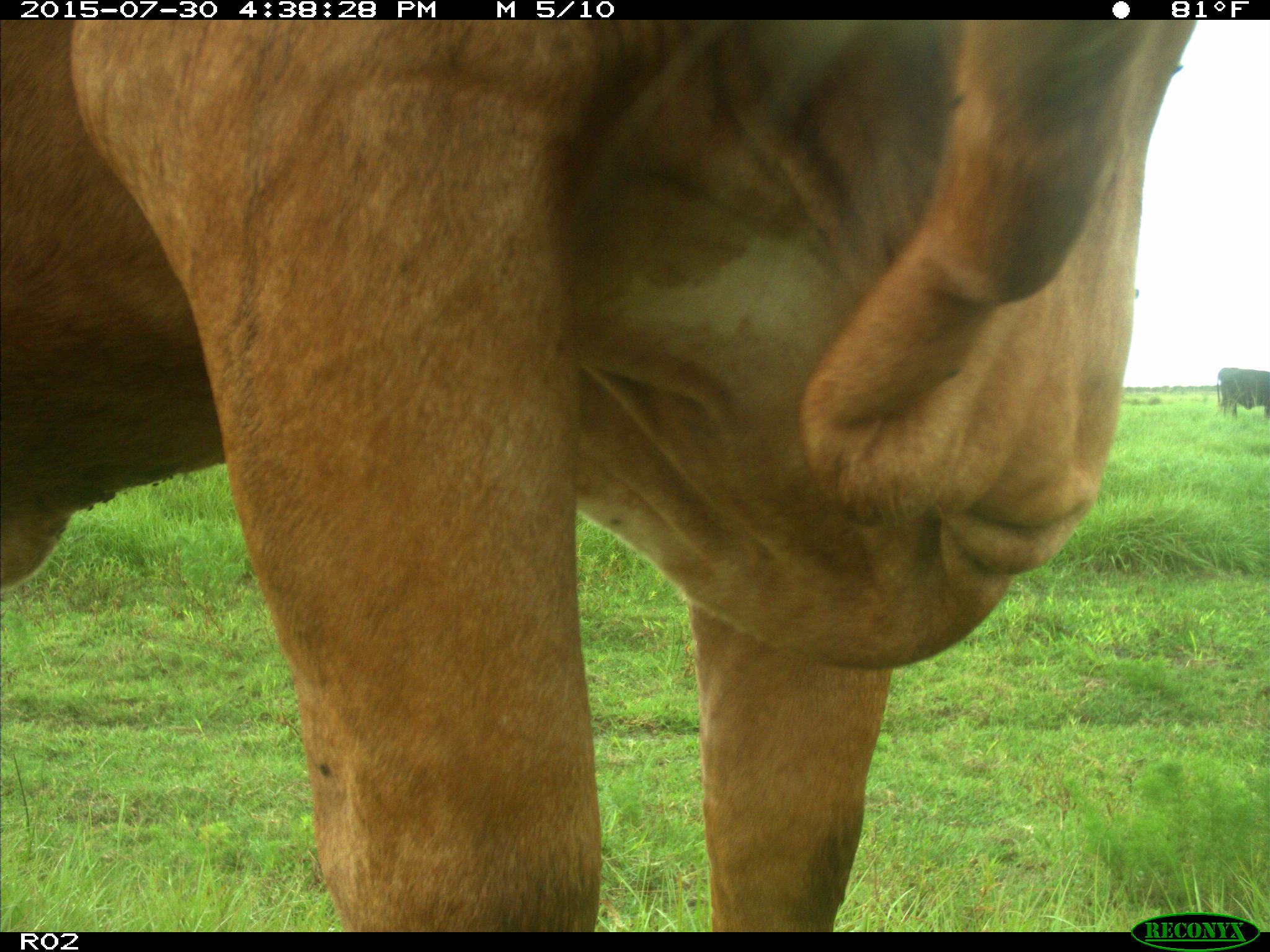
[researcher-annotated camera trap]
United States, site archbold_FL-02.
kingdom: Animalia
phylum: Chordata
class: Mammalia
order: Artiodactyla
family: Bovidae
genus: Bos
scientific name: Bos taurus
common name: domestic cow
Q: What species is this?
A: Bos taurus (domestic cow).